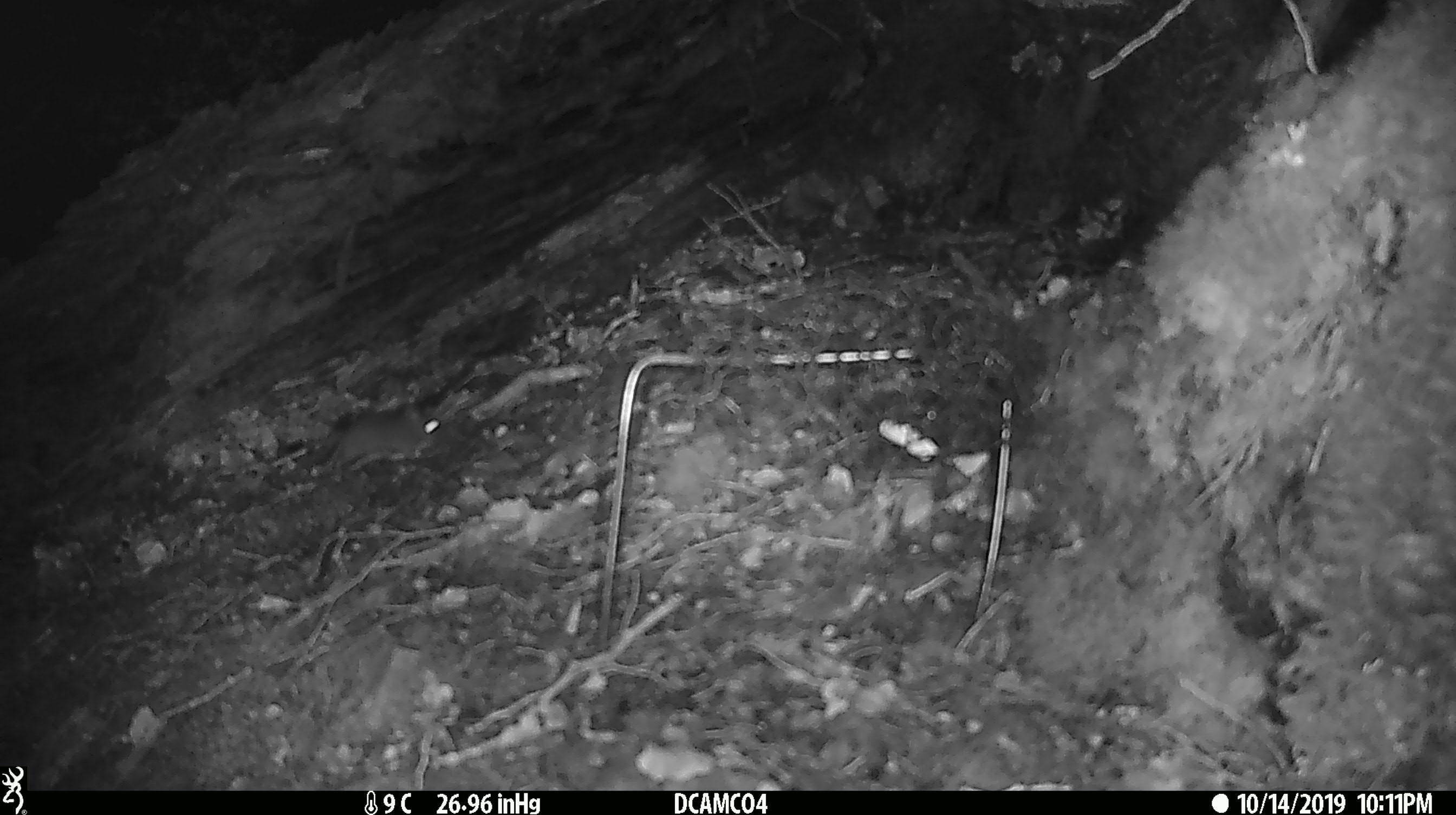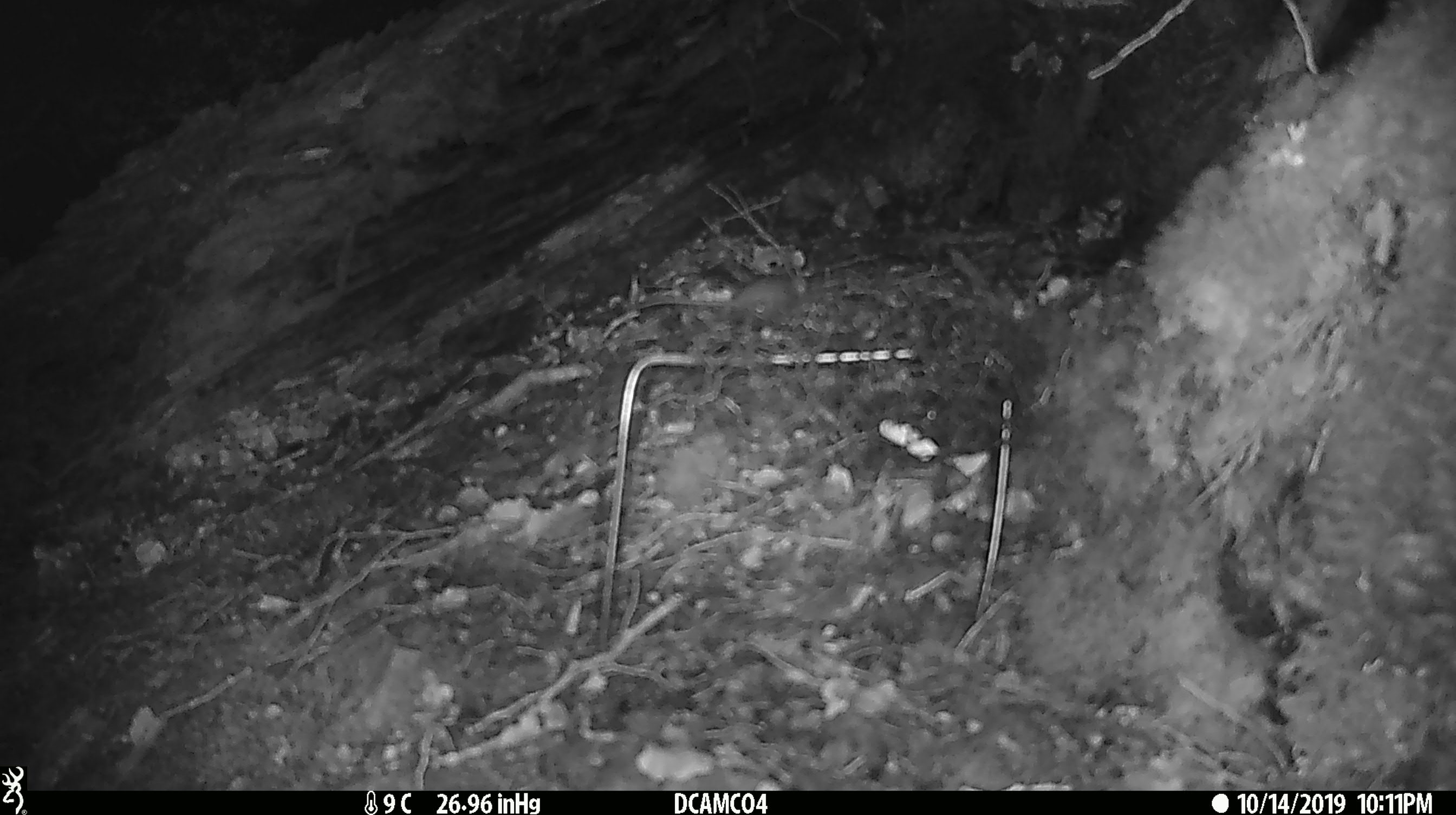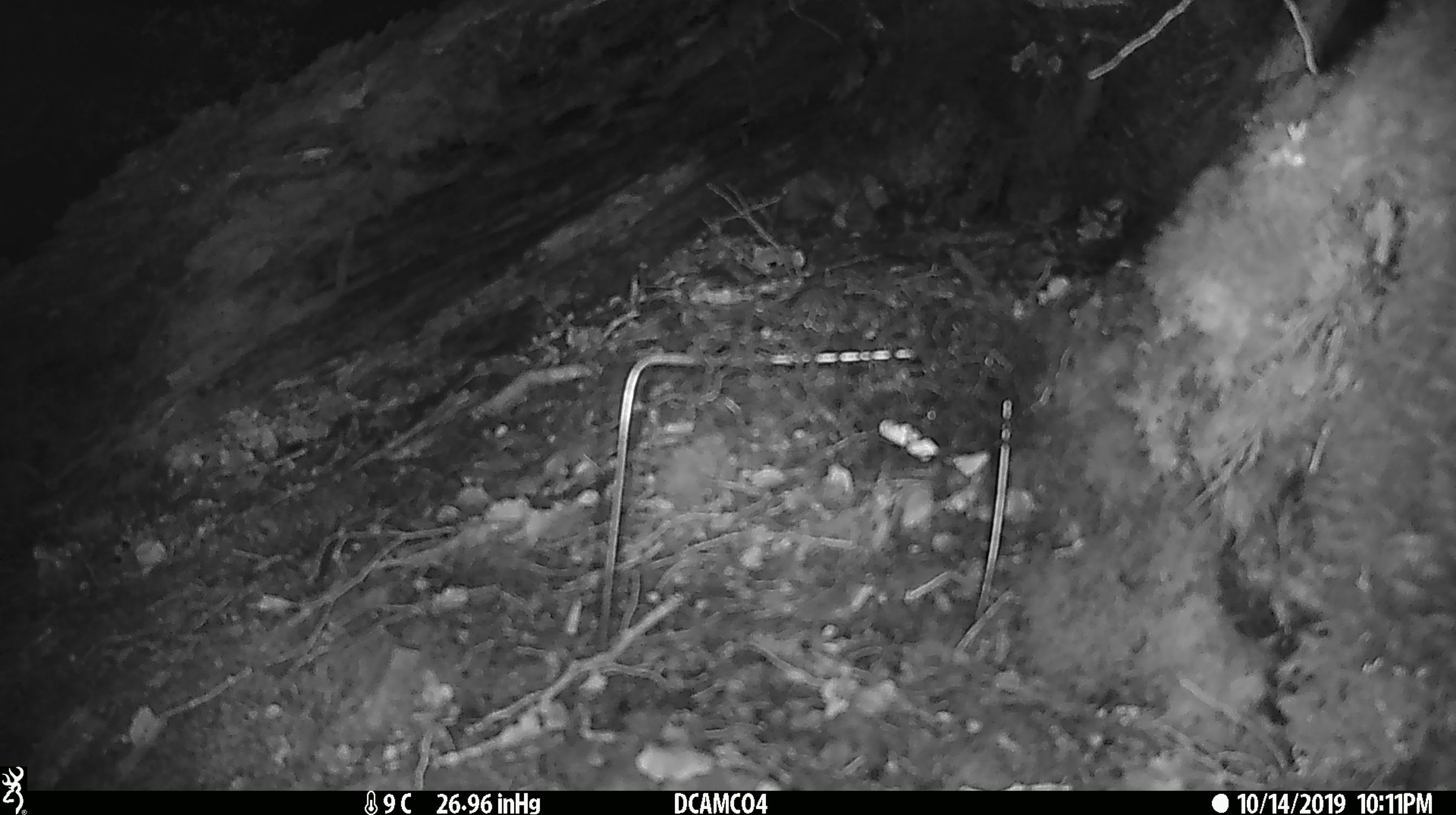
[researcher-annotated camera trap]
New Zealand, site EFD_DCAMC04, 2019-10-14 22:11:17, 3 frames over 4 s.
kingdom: Animalia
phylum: Chordata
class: Mammalia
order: Rodentia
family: Muridae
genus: Mus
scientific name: Mus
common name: mouse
Mouse (Mus).